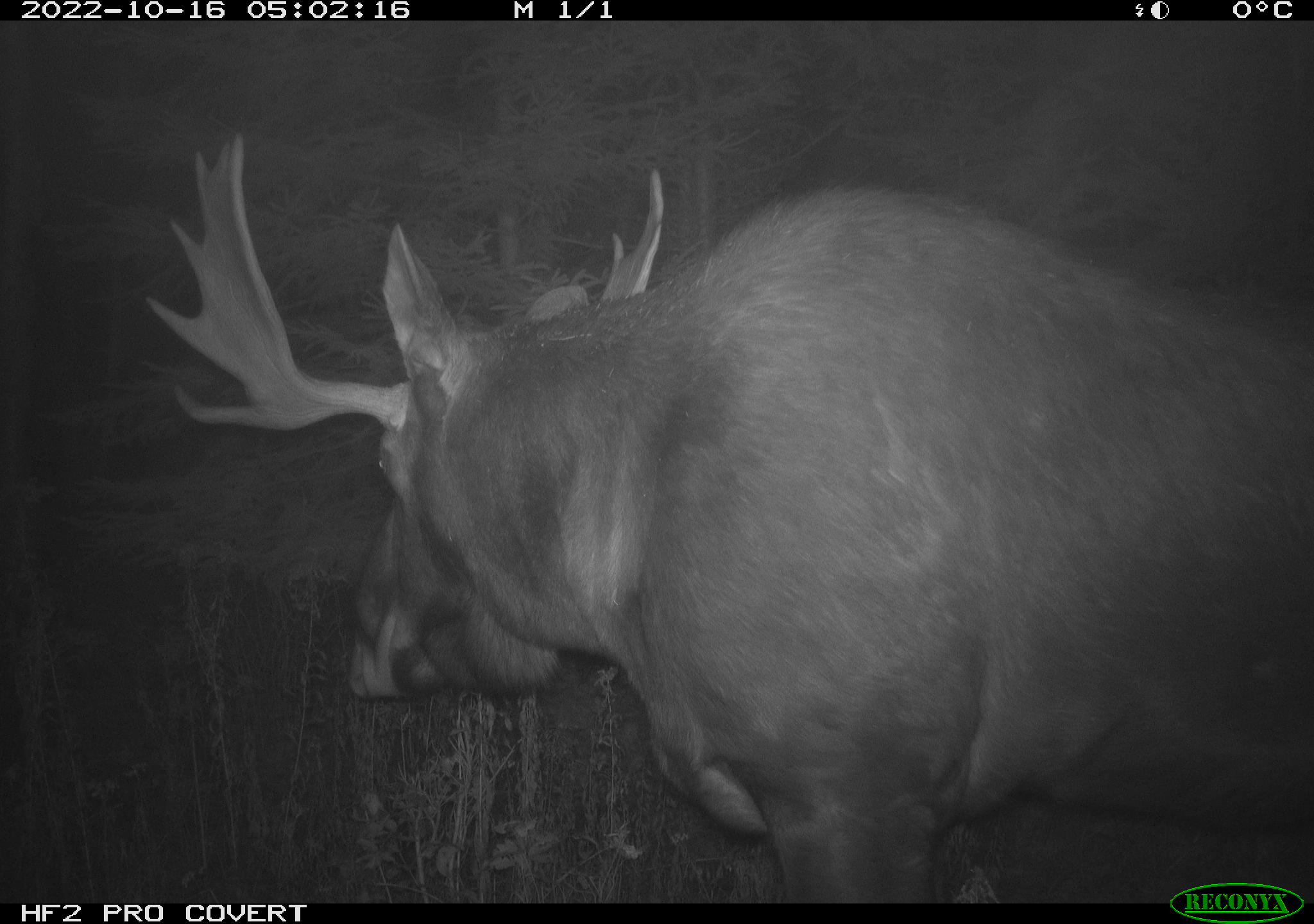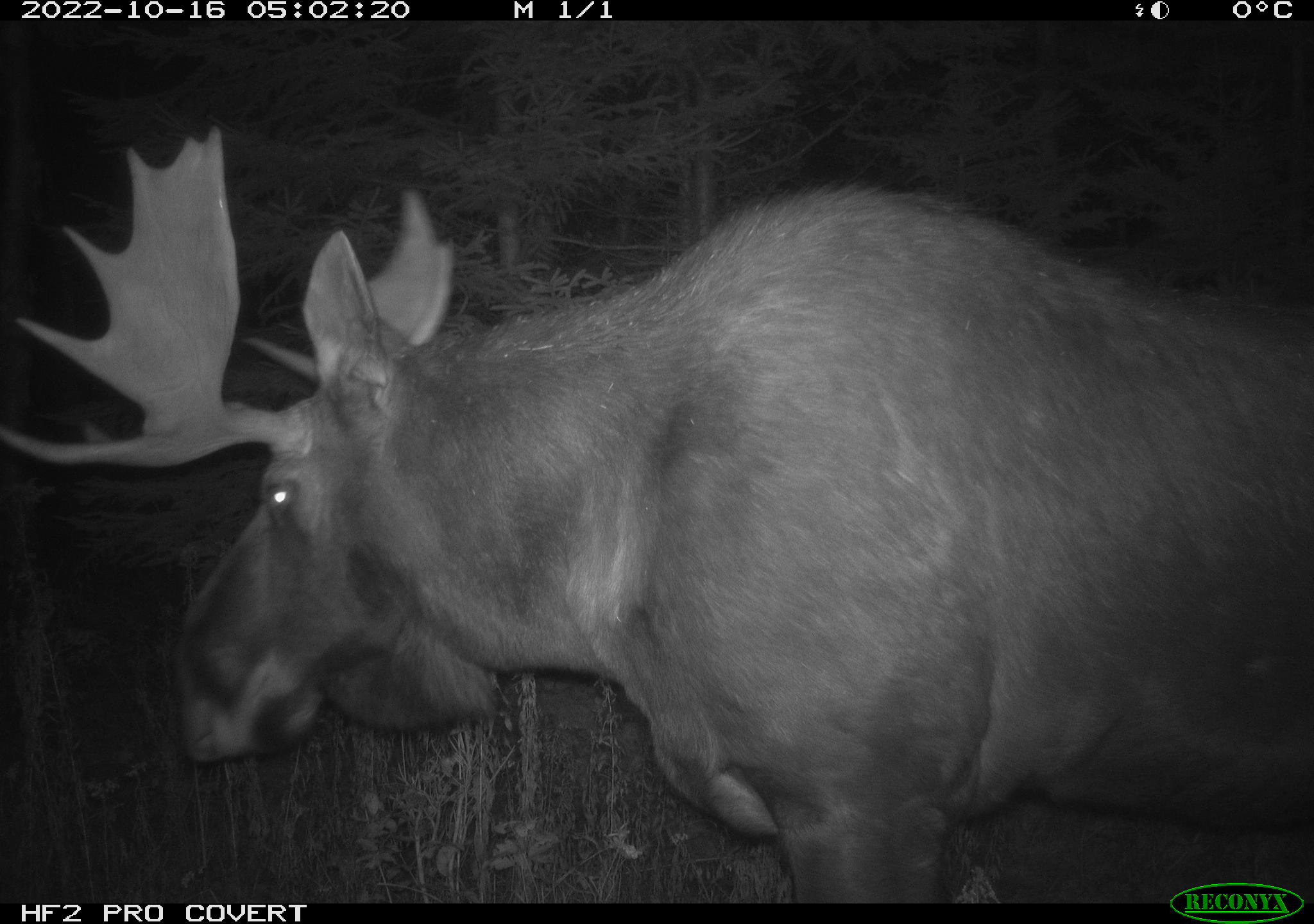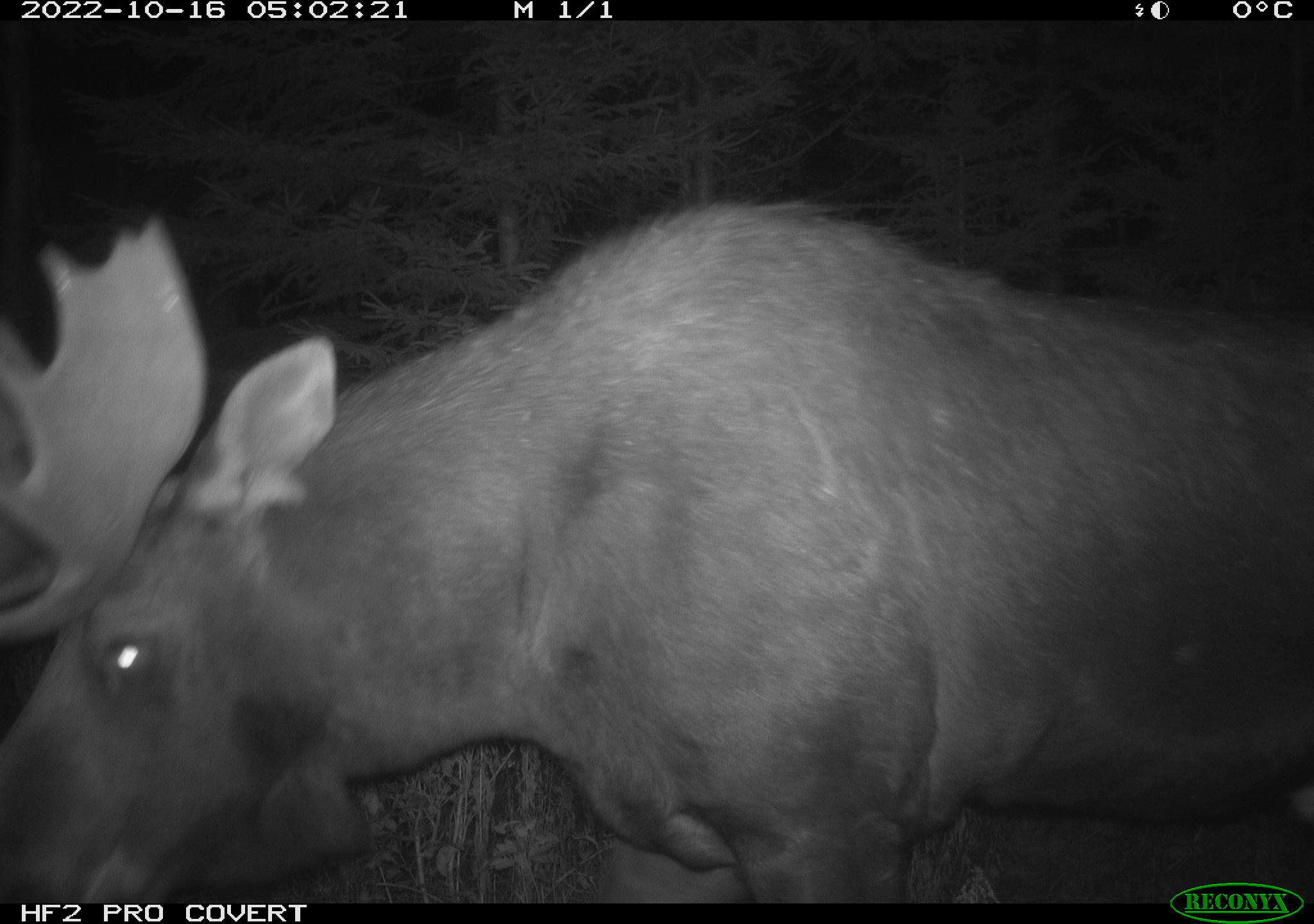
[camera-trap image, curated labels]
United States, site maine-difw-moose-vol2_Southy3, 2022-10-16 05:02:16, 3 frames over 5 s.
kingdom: Animalia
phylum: Chordata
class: Mammalia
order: Artiodactyla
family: Cervidae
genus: Alces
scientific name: Alces alces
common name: moose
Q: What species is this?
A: Moose (Alces alces).